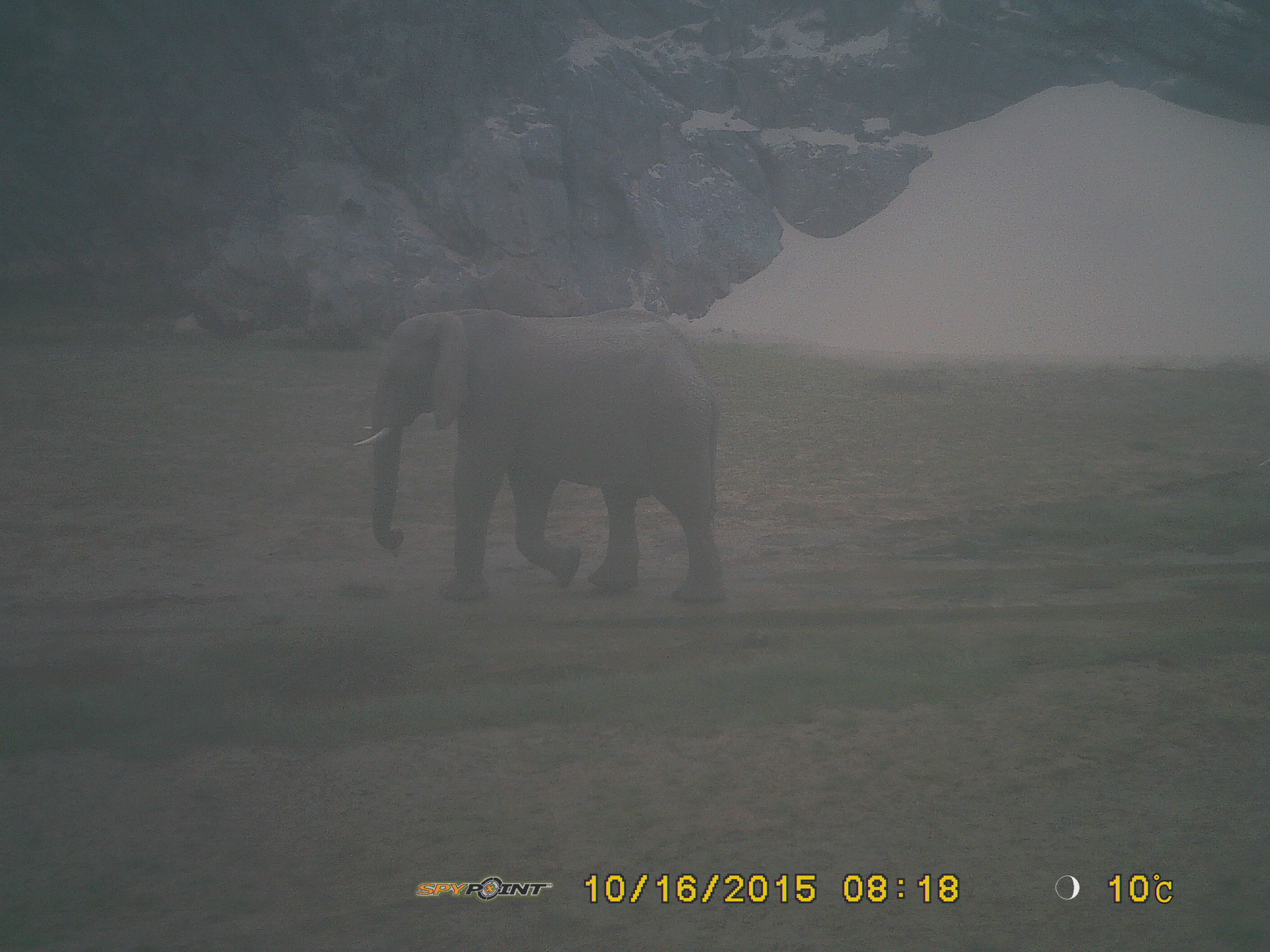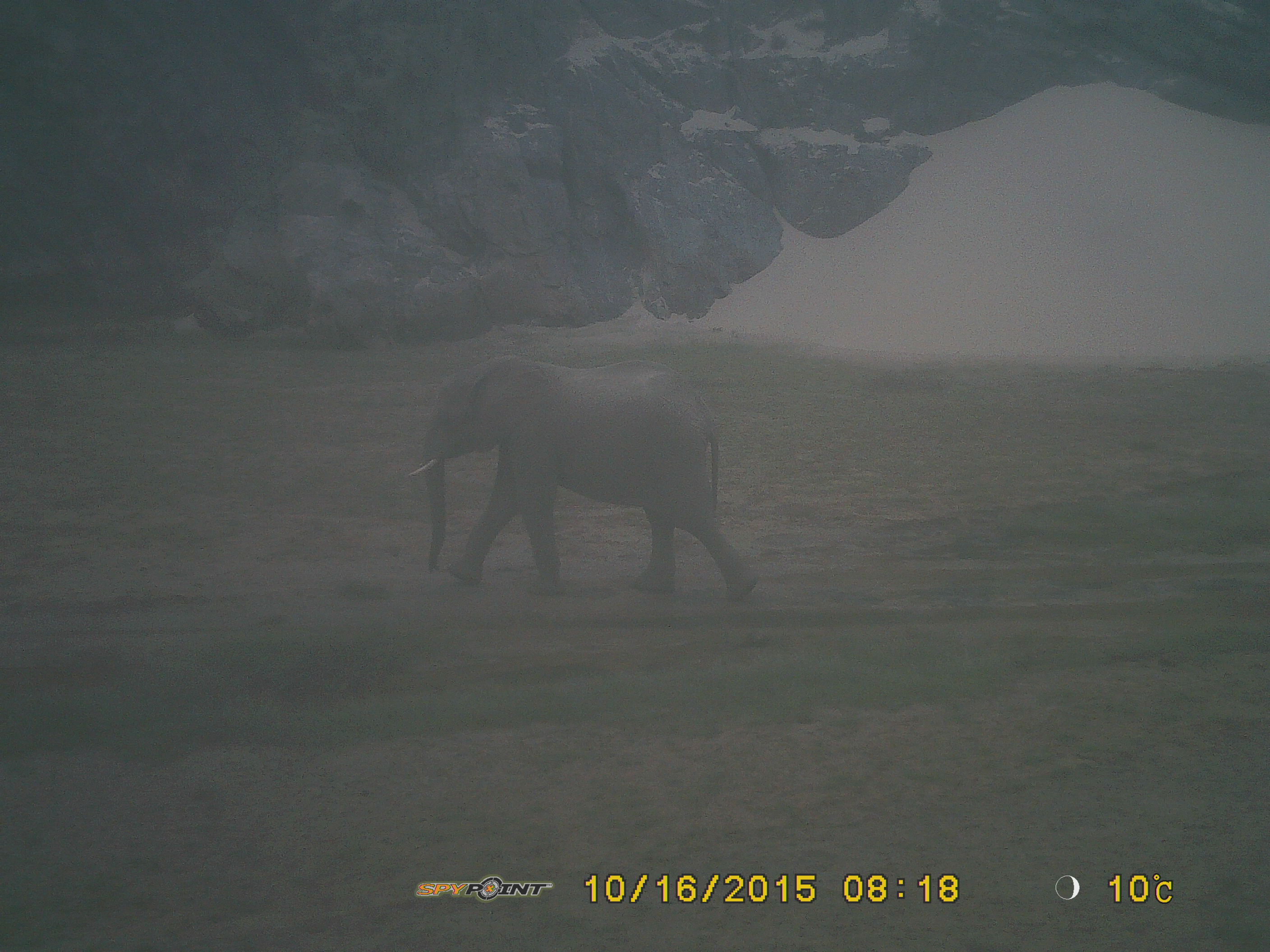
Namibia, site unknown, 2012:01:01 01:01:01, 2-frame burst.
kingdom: Animalia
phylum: Chordata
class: Mammalia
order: Proboscidea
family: Elephantidae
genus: Loxodonta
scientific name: Loxodonta africana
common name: african elephant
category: loxodanta africana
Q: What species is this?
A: Loxodanta africana (african elephant) (Loxodonta africana).